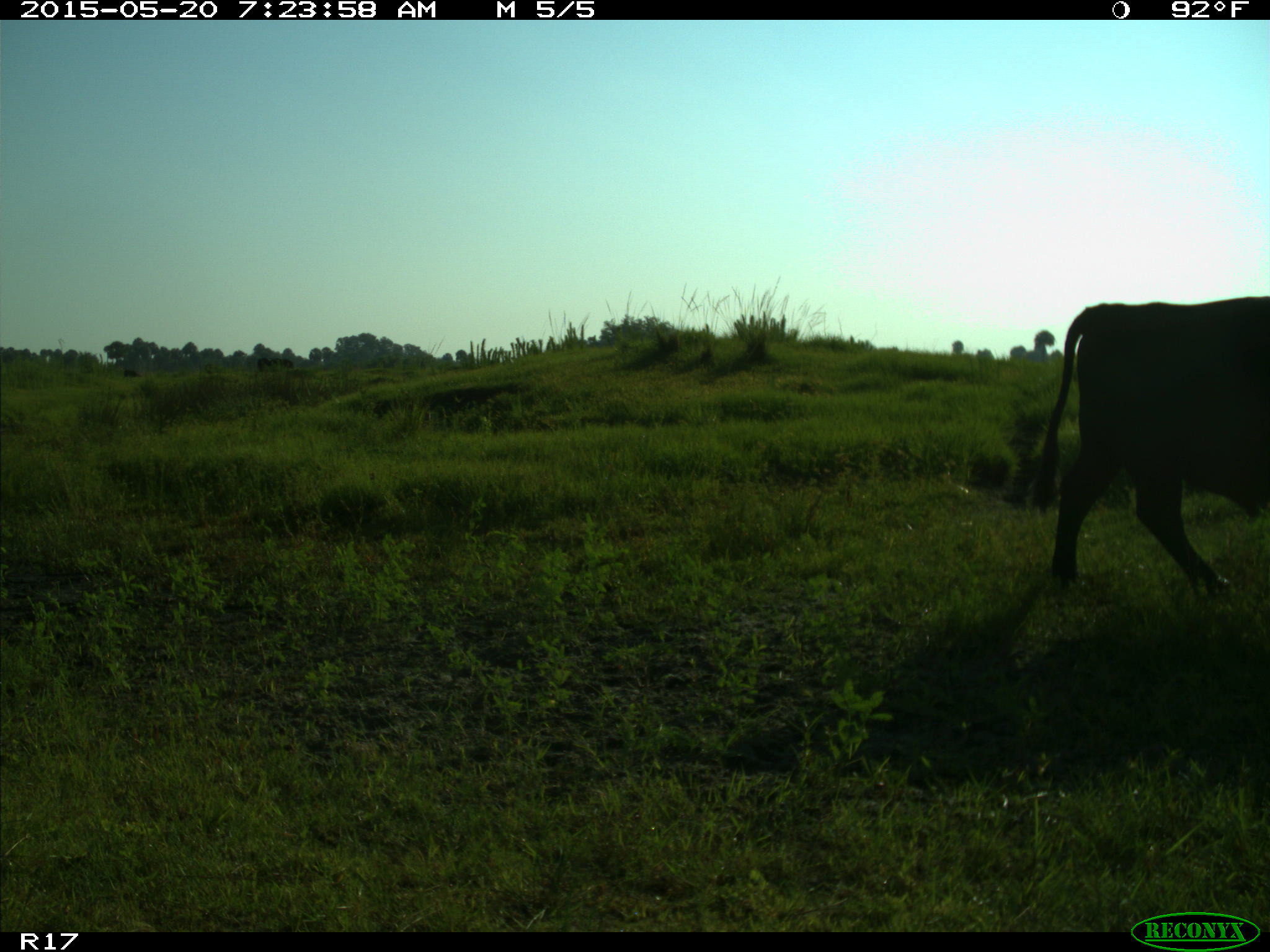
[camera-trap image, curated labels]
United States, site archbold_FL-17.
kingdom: Animalia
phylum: Chordata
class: Mammalia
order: Artiodactyla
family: Bovidae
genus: Bos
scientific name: Bos taurus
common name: domestic cow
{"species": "Bos taurus (domestic cow)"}